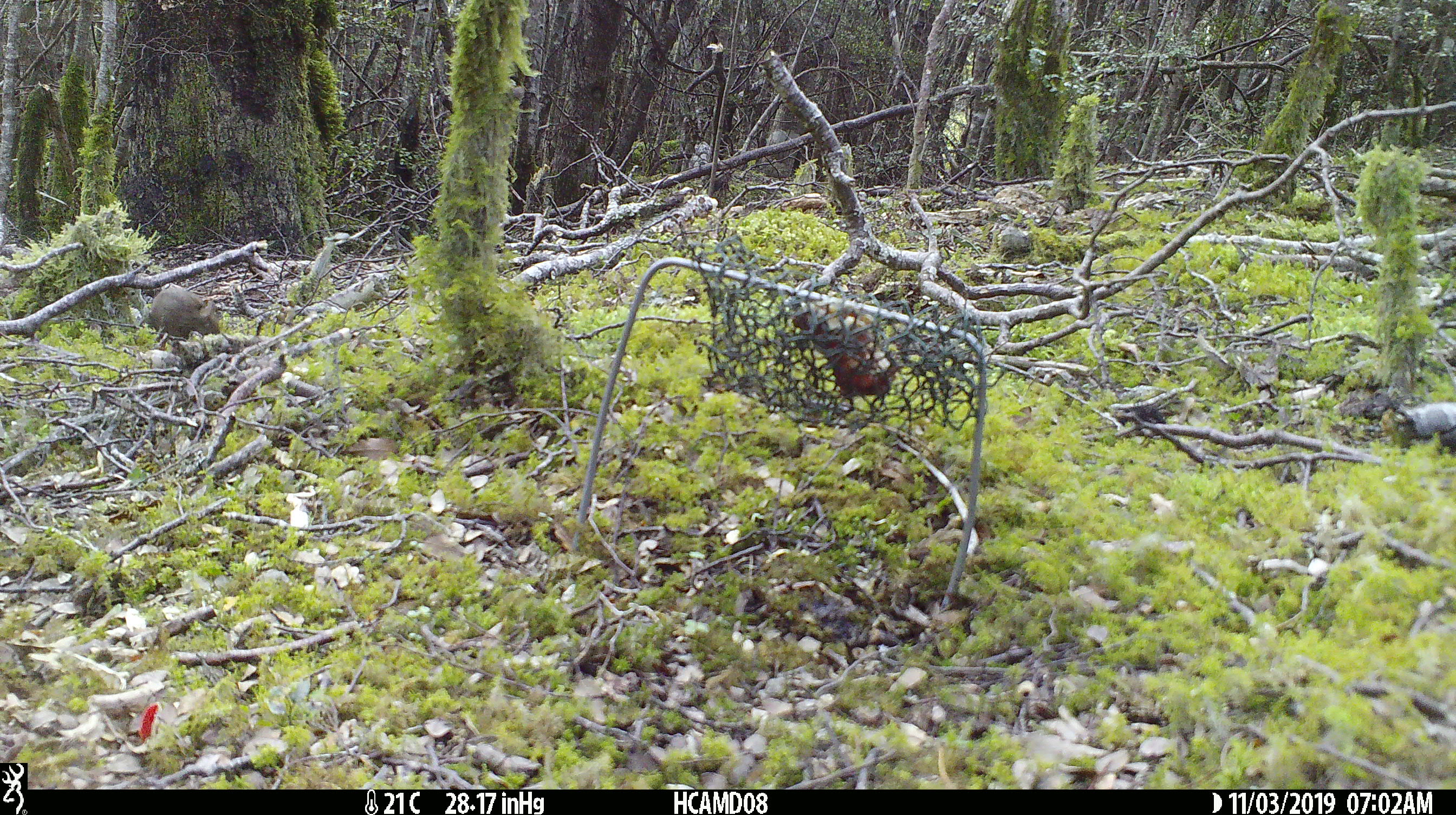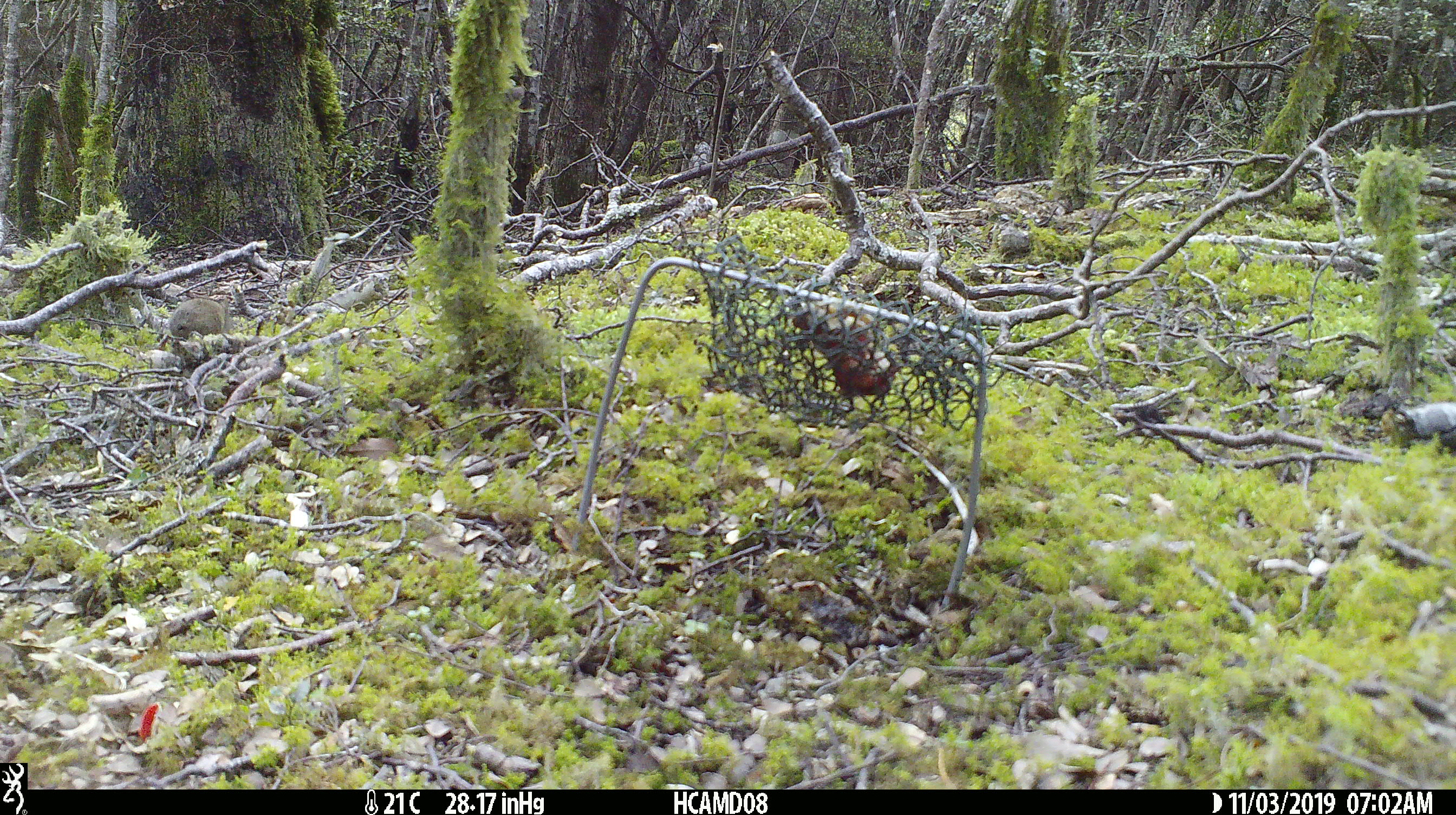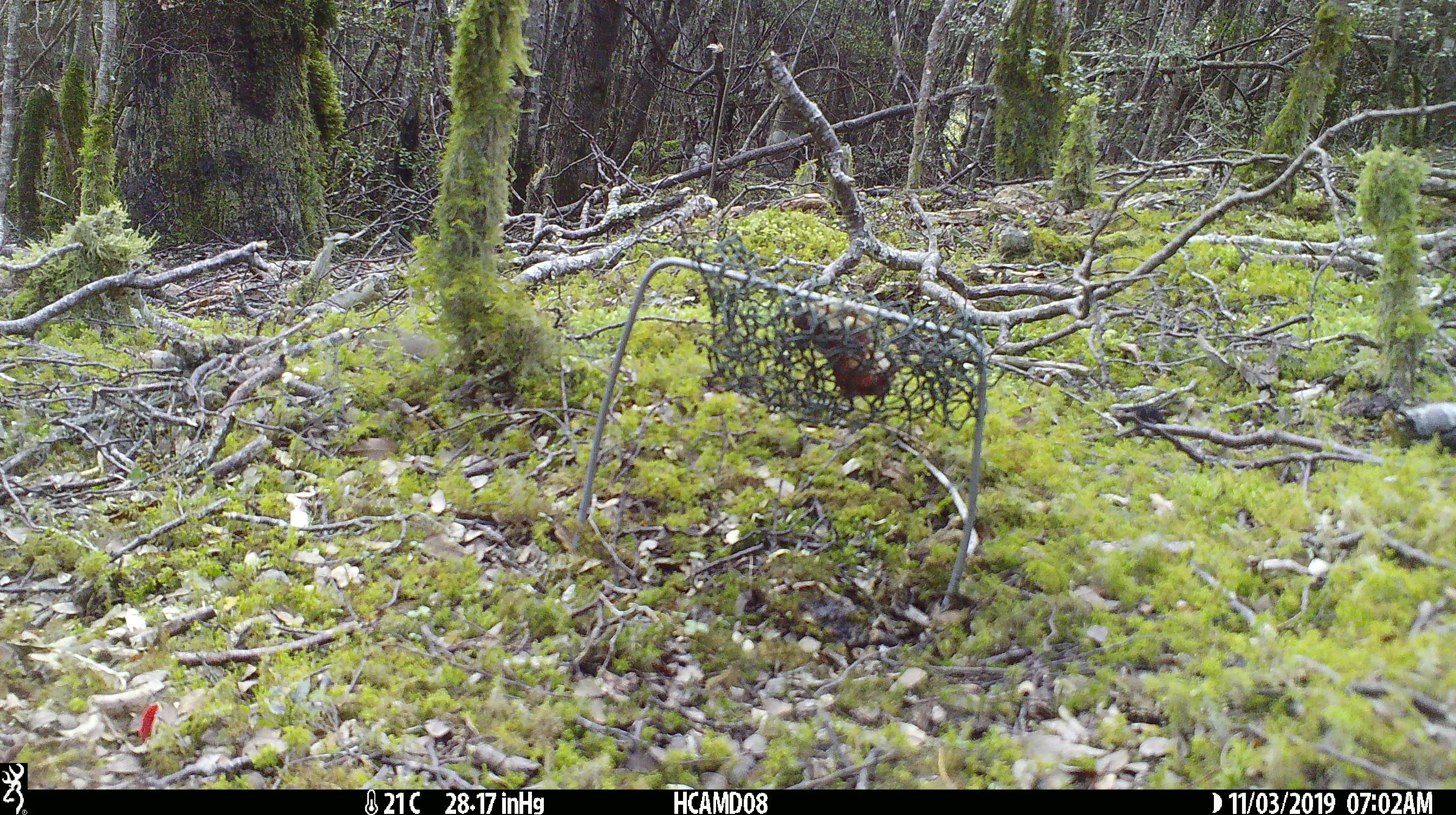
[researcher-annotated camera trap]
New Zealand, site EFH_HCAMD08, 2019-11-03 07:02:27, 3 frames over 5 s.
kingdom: Animalia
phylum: Chordata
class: Mammalia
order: Rodentia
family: Muridae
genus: Mus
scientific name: Mus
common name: mouse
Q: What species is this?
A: Mouse (Mus).